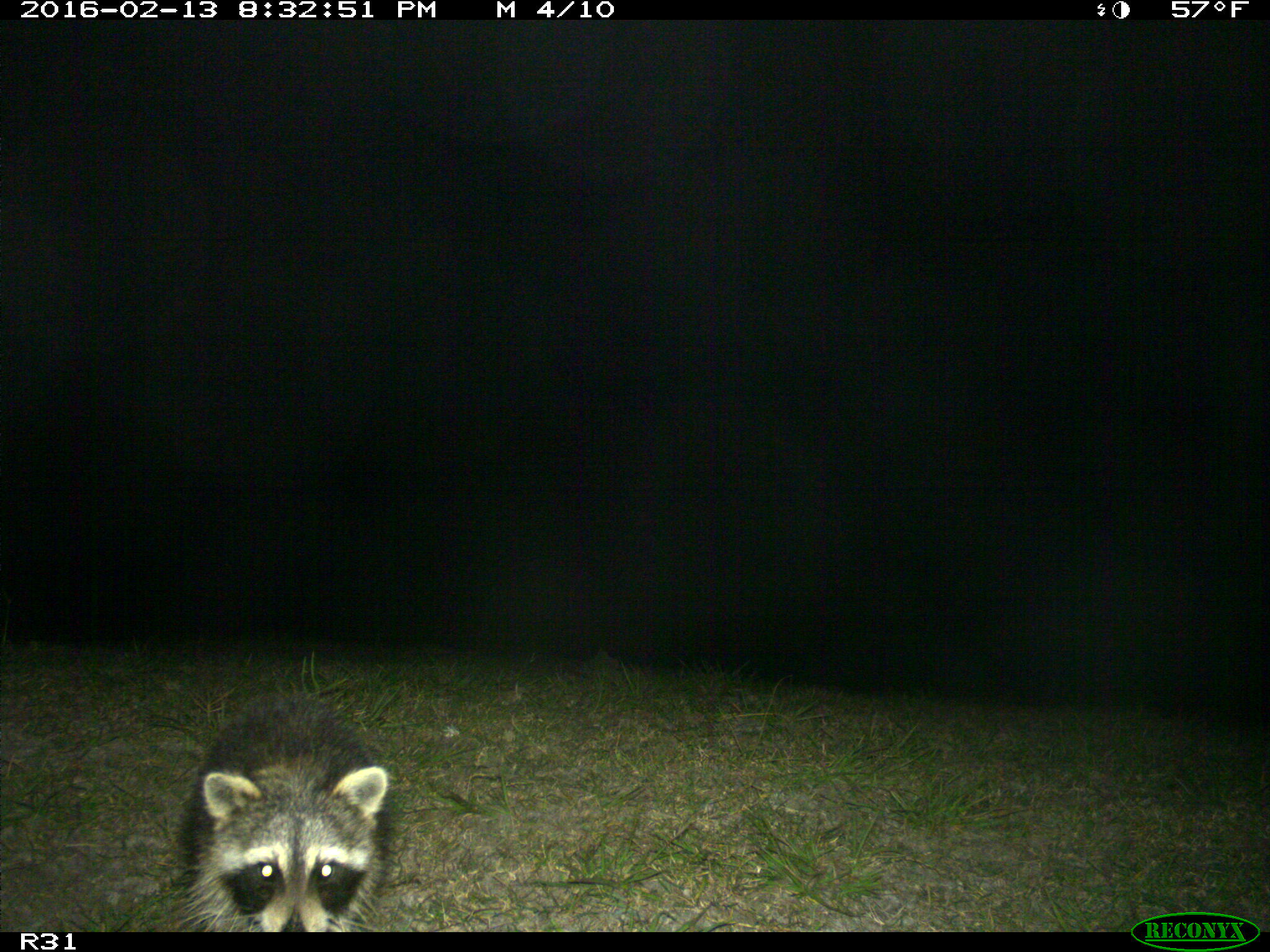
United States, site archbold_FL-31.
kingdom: Animalia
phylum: Chordata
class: Mammalia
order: Carnivora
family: Procyonidae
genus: Procyon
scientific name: Procyon lotor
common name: common raccoon